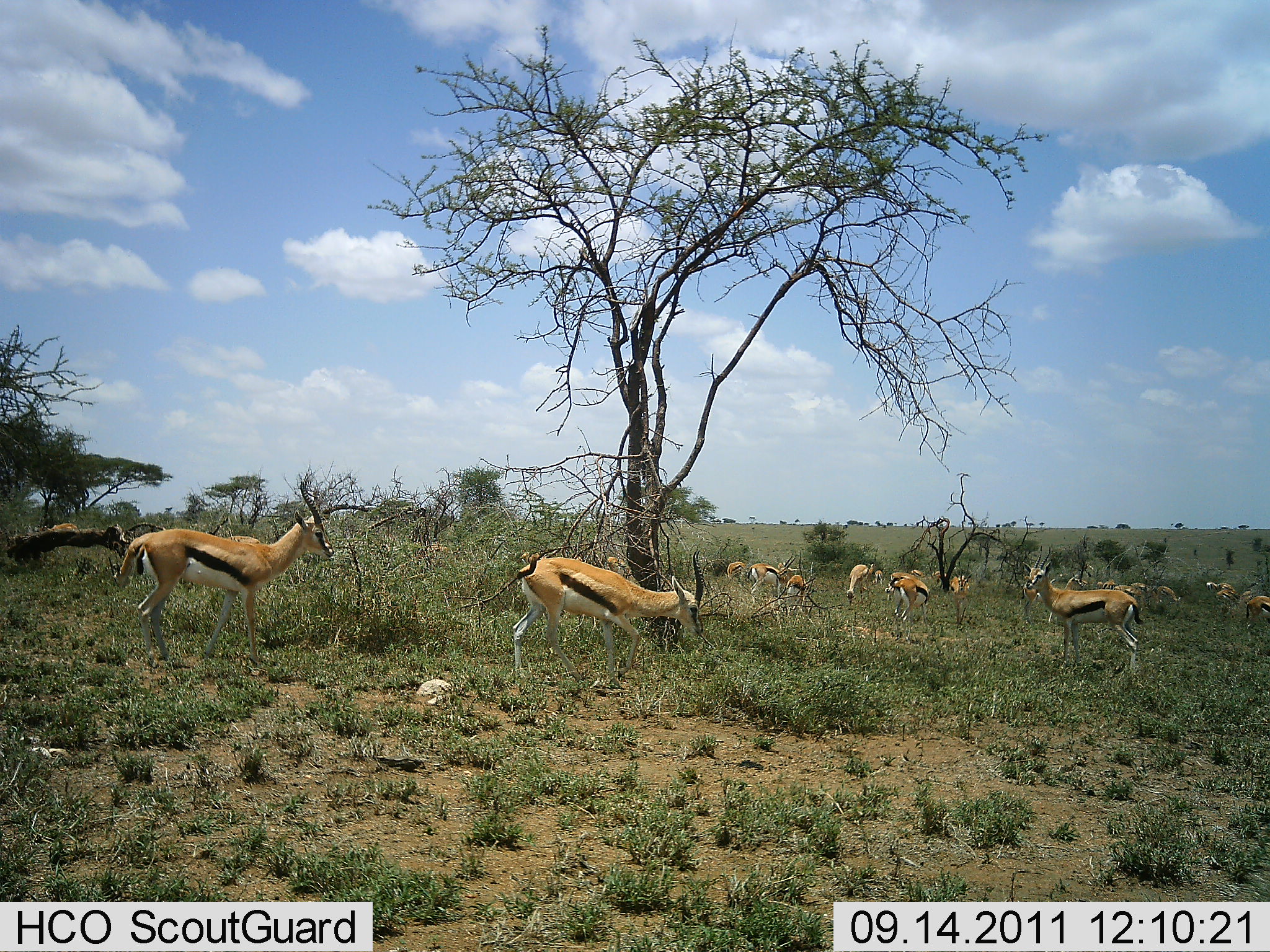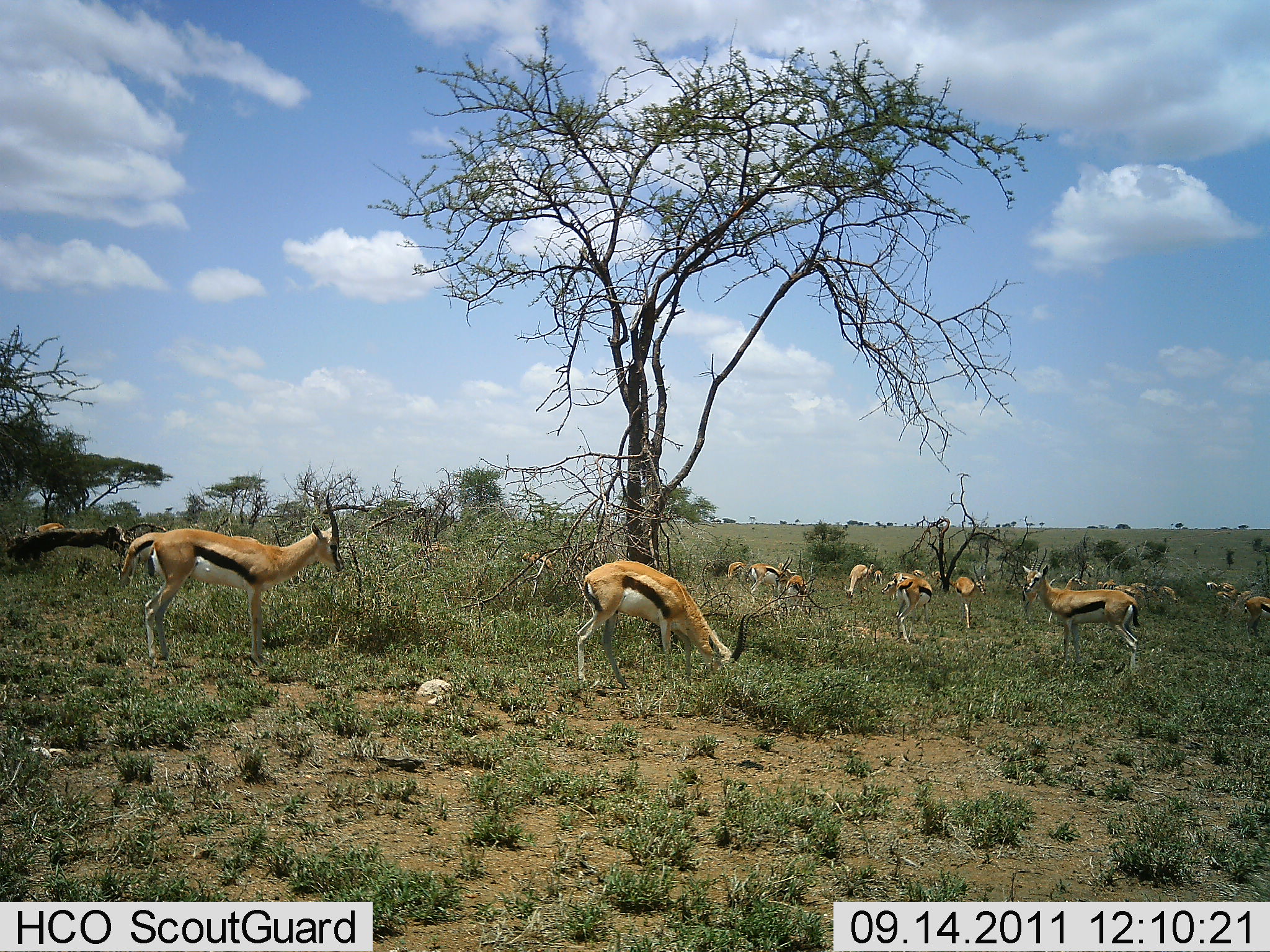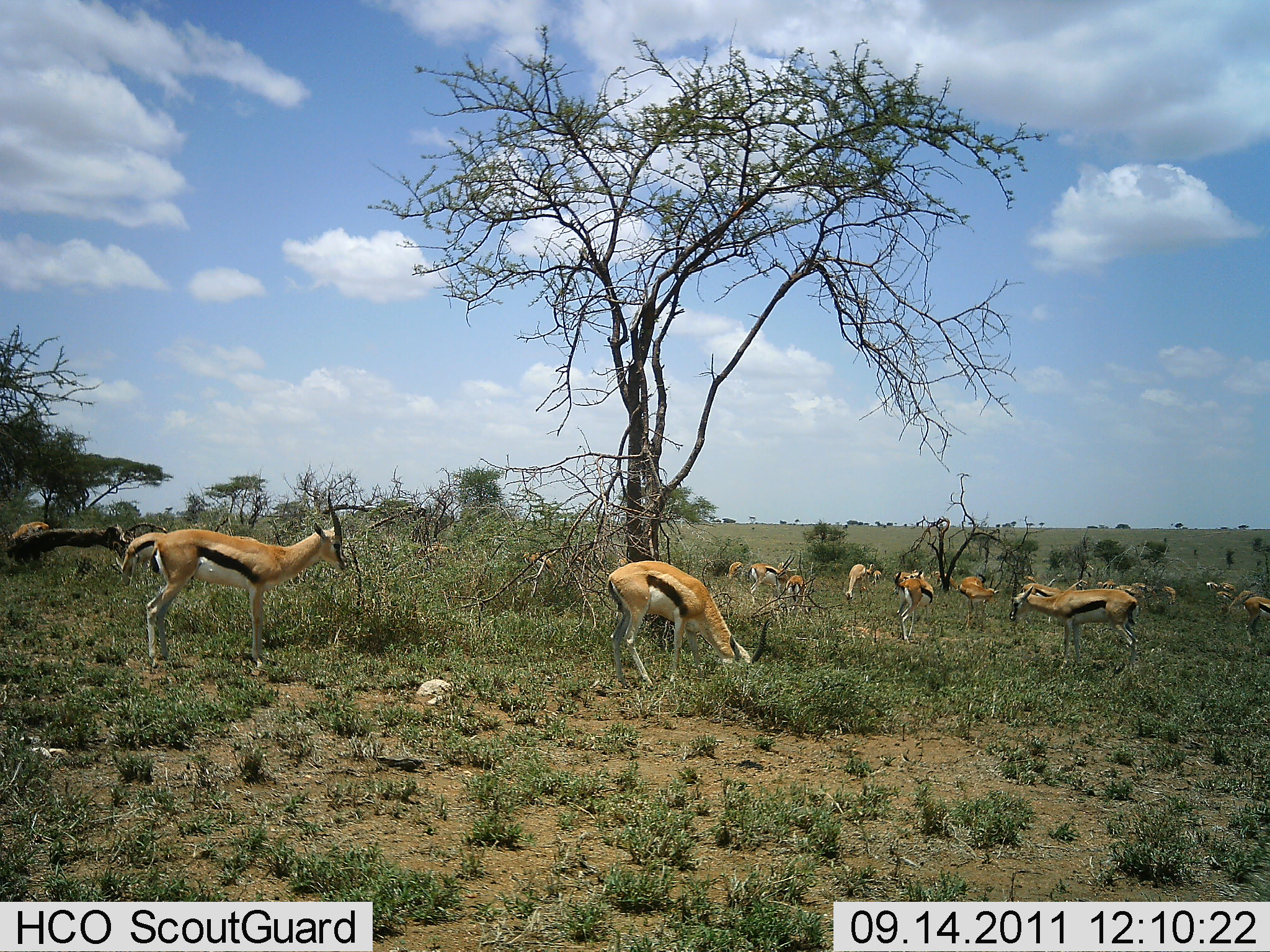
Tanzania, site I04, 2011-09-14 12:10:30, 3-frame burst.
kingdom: Animalia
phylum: Chordata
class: Mammalia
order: Artiodactyla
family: Bovidae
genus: Eudorcas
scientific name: Eudorcas thomsonii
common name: thomson's gazelle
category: gazellethomsons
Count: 11-50.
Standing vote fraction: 58%.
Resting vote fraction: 0%.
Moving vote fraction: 33%.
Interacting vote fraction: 0%.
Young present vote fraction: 0%.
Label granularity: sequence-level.